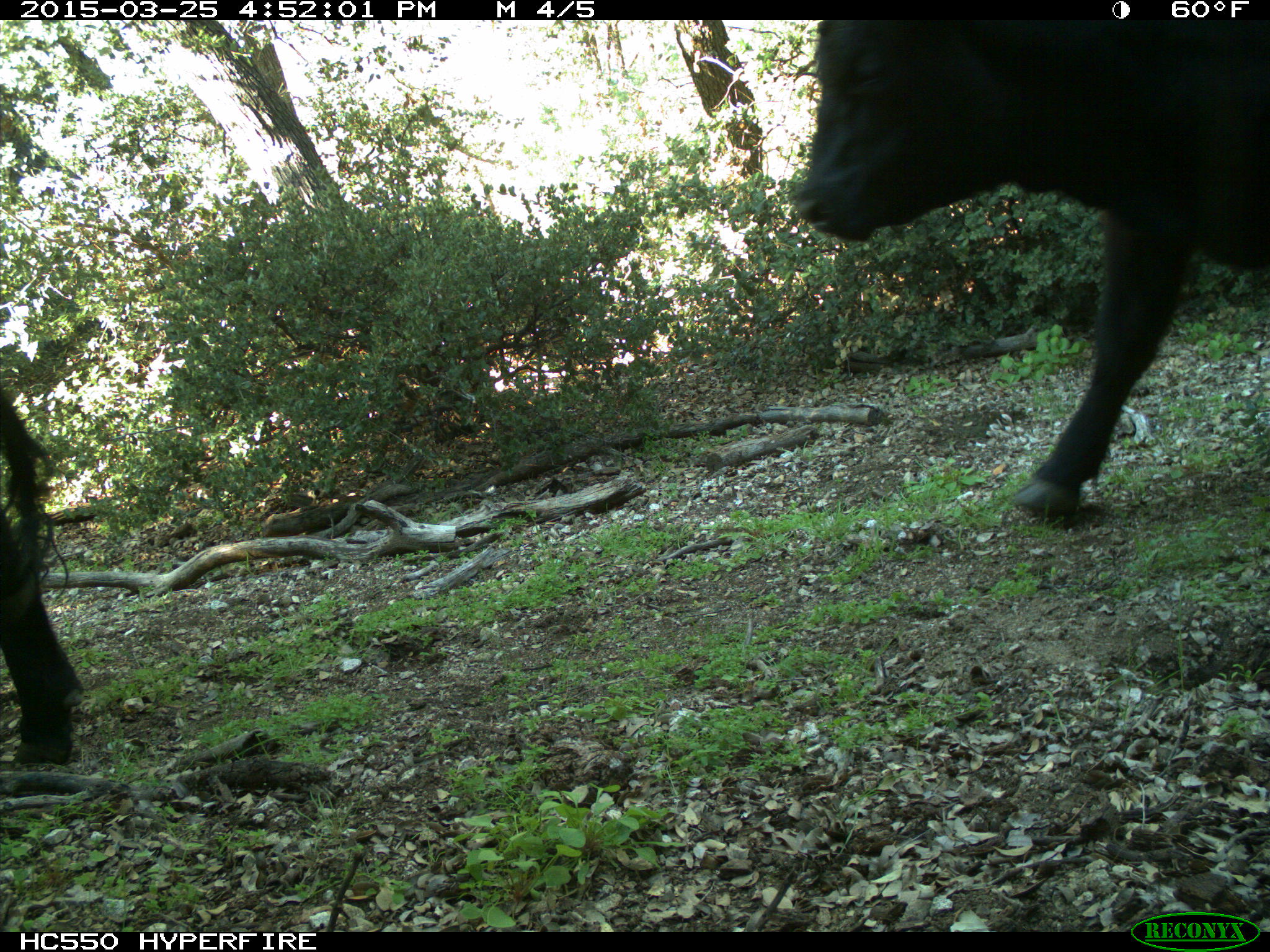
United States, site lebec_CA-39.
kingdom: Animalia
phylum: Chordata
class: Mammalia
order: Artiodactyla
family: Bovidae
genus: Bos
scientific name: Bos taurus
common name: domestic cow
Bos taurus (domestic cow).